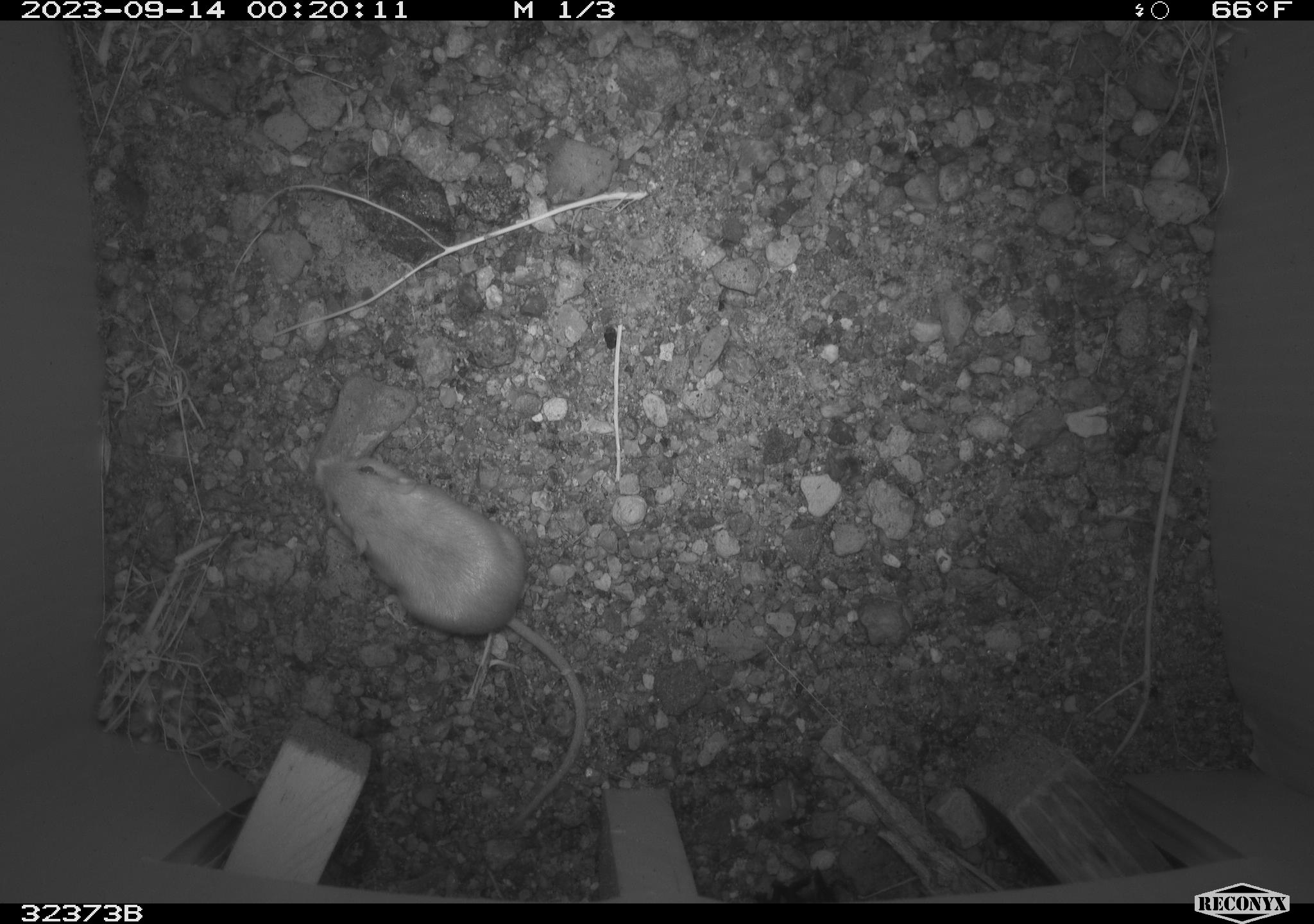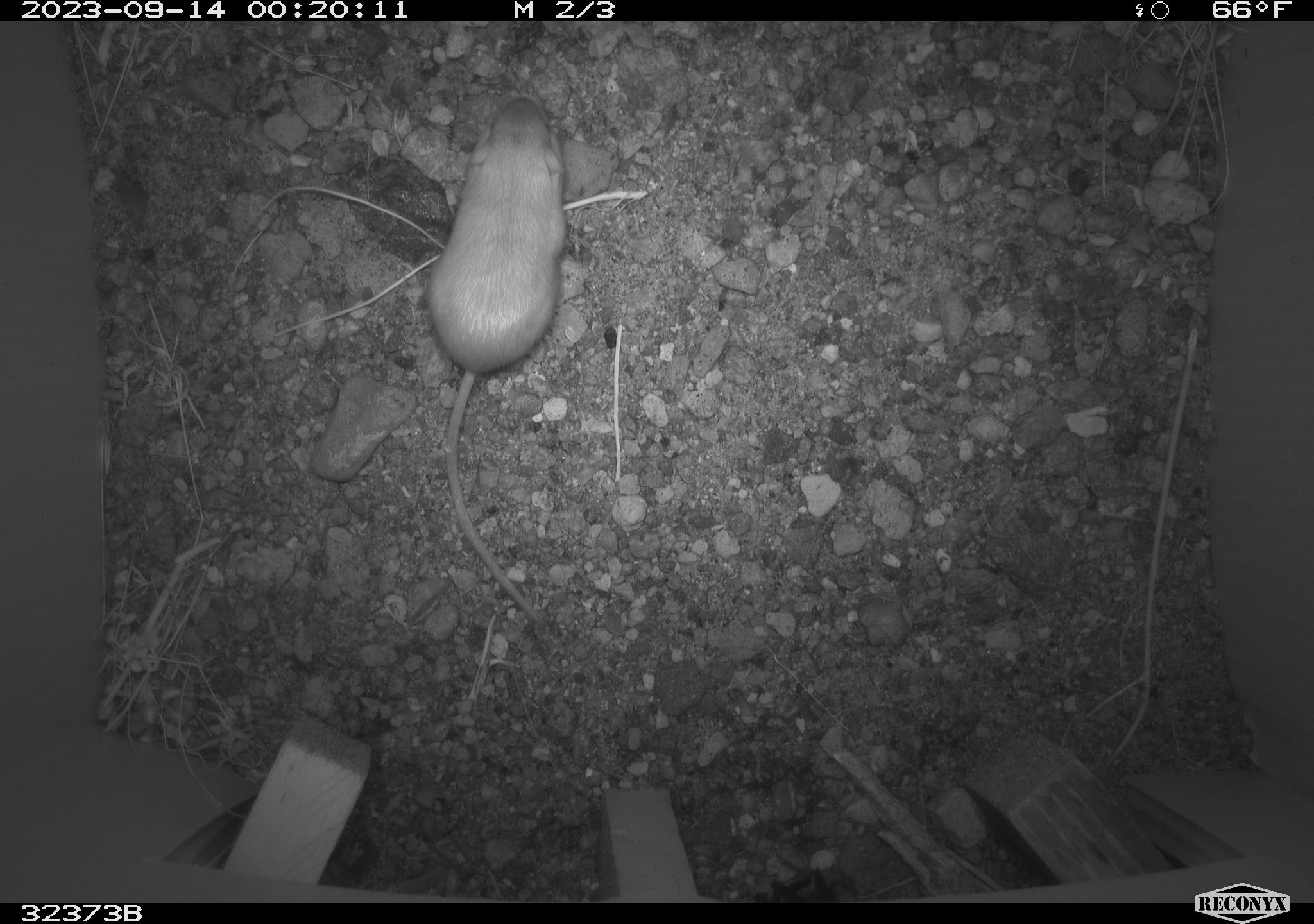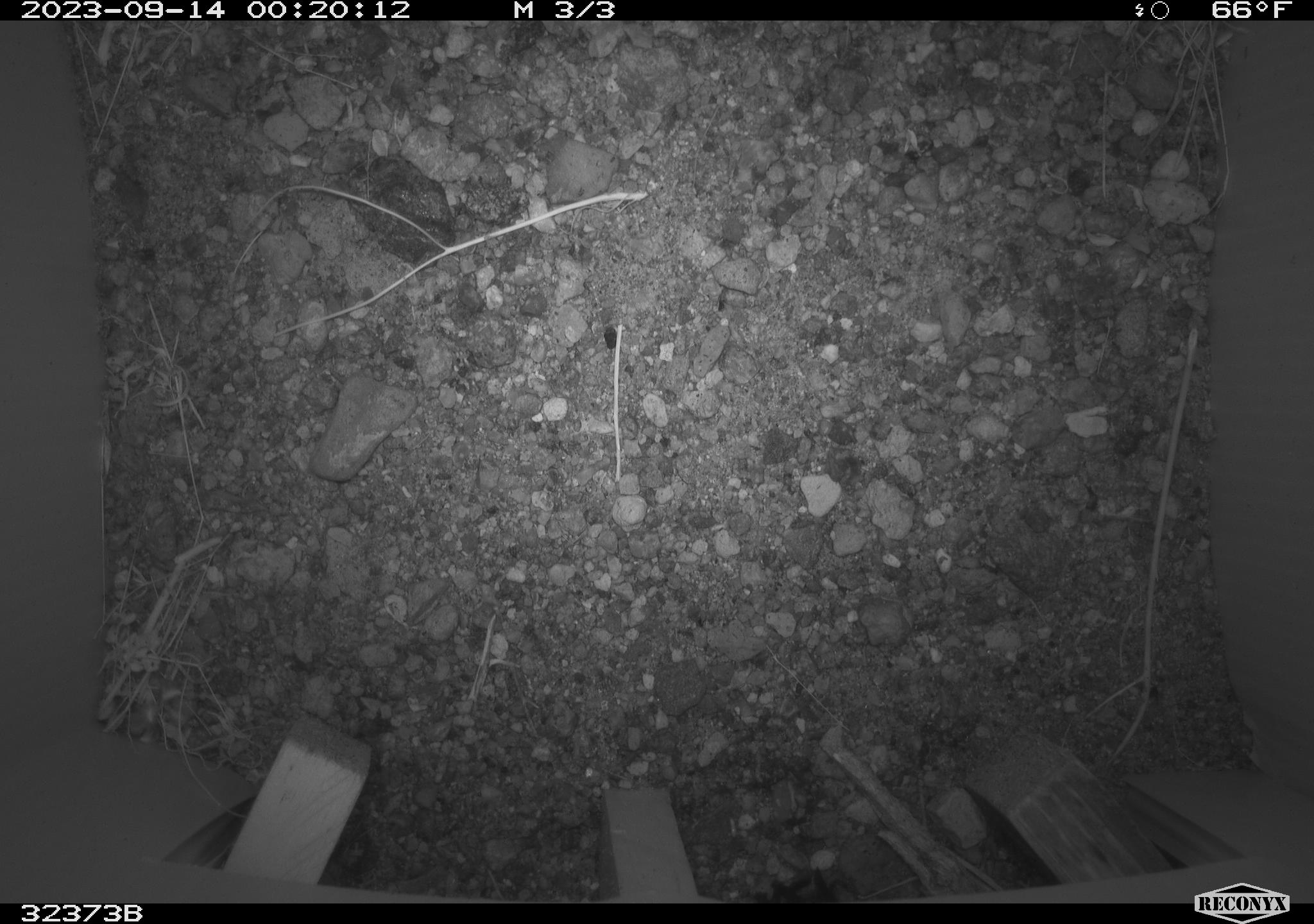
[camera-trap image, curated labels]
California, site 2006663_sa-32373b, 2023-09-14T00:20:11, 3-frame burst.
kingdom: Animalia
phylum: Chordata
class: Mammalia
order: Rodentia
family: Heteromyidae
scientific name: Heteromyidae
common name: kangaroo rats and pocket mice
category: heteromyidae family